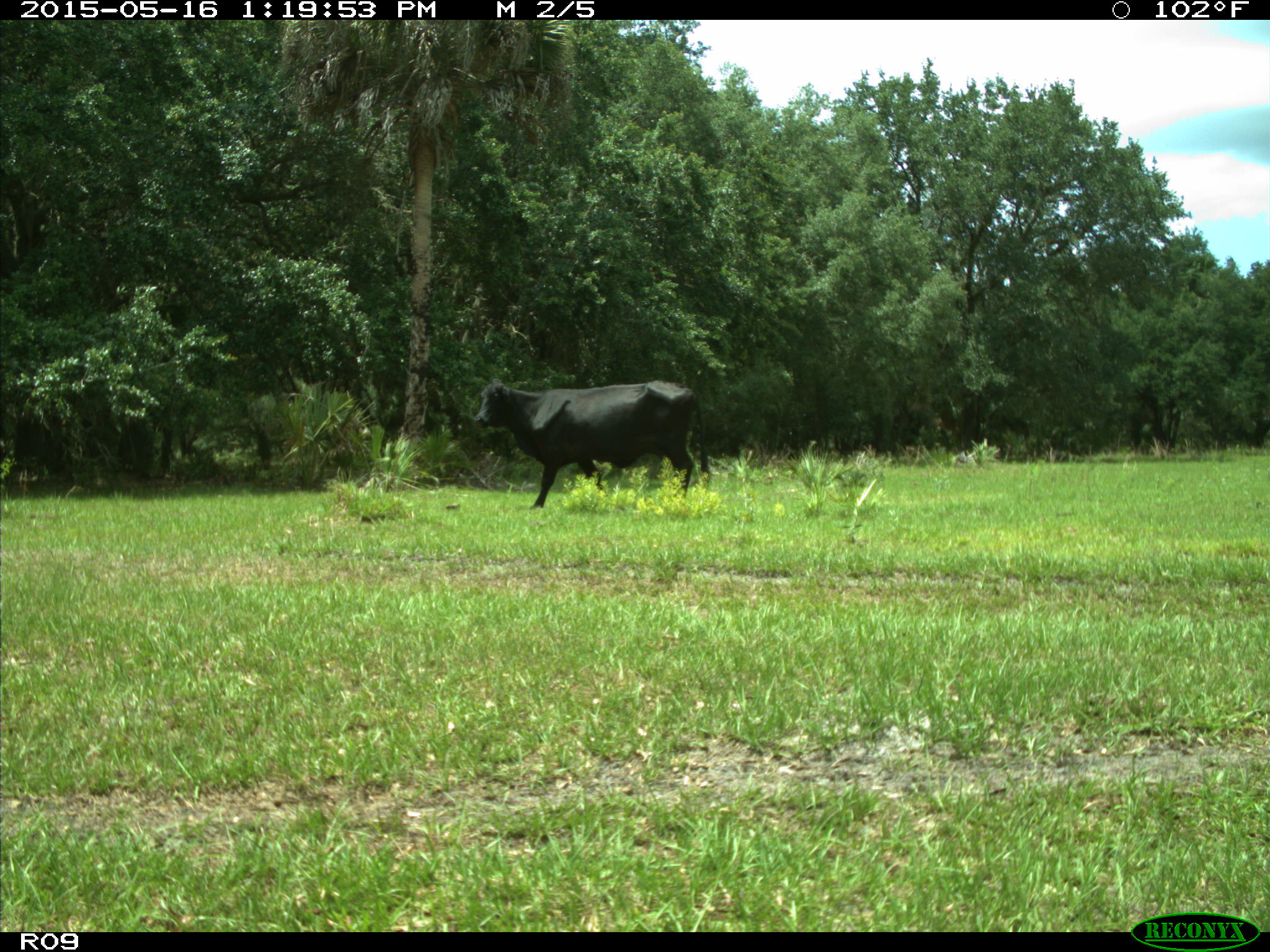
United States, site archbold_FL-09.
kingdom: Animalia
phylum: Chordata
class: Mammalia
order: Artiodactyla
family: Bovidae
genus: Bos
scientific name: Bos taurus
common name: domestic cow